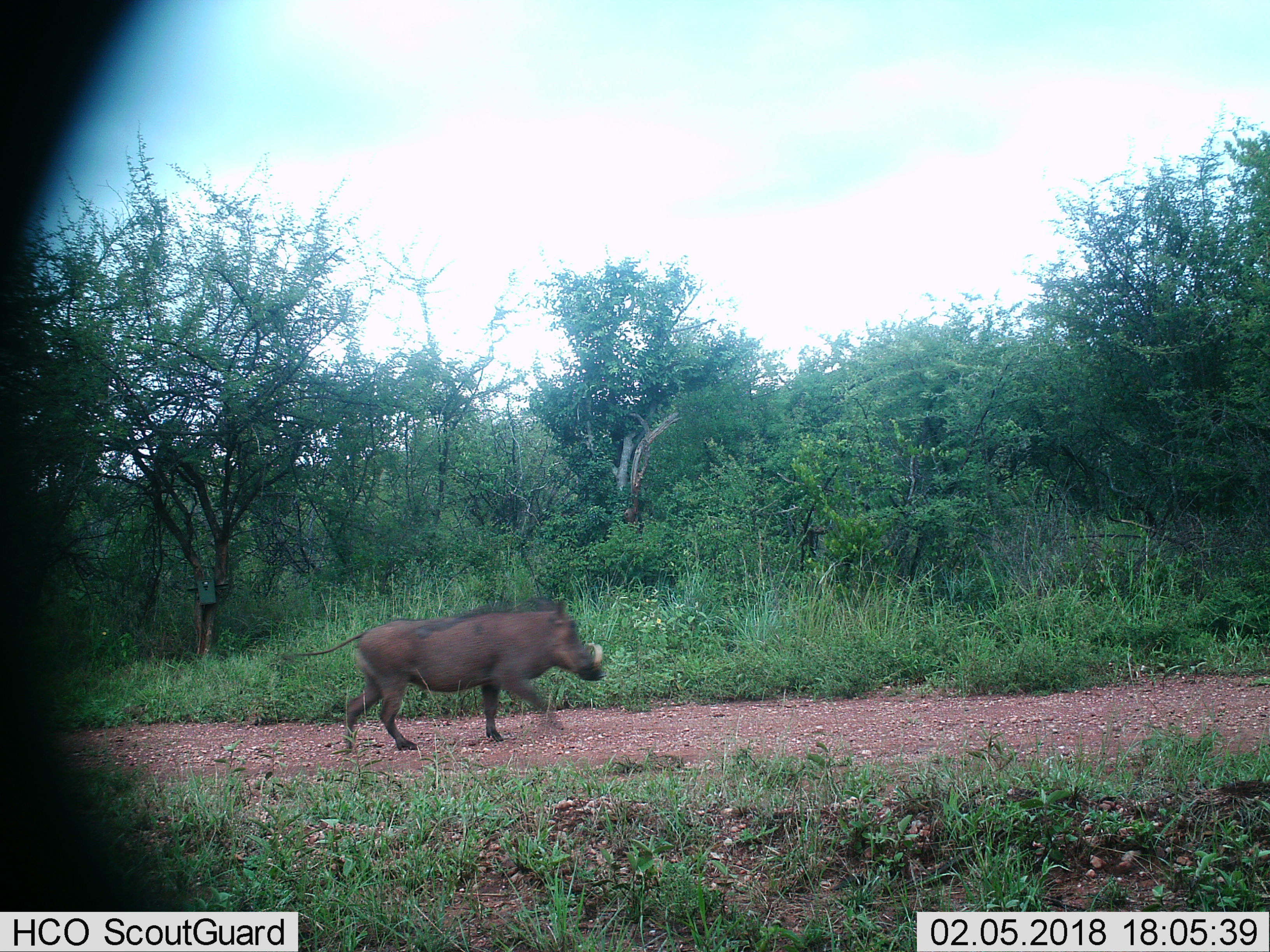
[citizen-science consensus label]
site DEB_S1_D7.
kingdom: Animalia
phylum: Chordata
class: Mammalia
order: Artiodactyla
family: Suidae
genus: Phacochoerus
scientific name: Phacochoerus africanus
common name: warthog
Warthog (Phacochoerus africanus), count 1. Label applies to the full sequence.